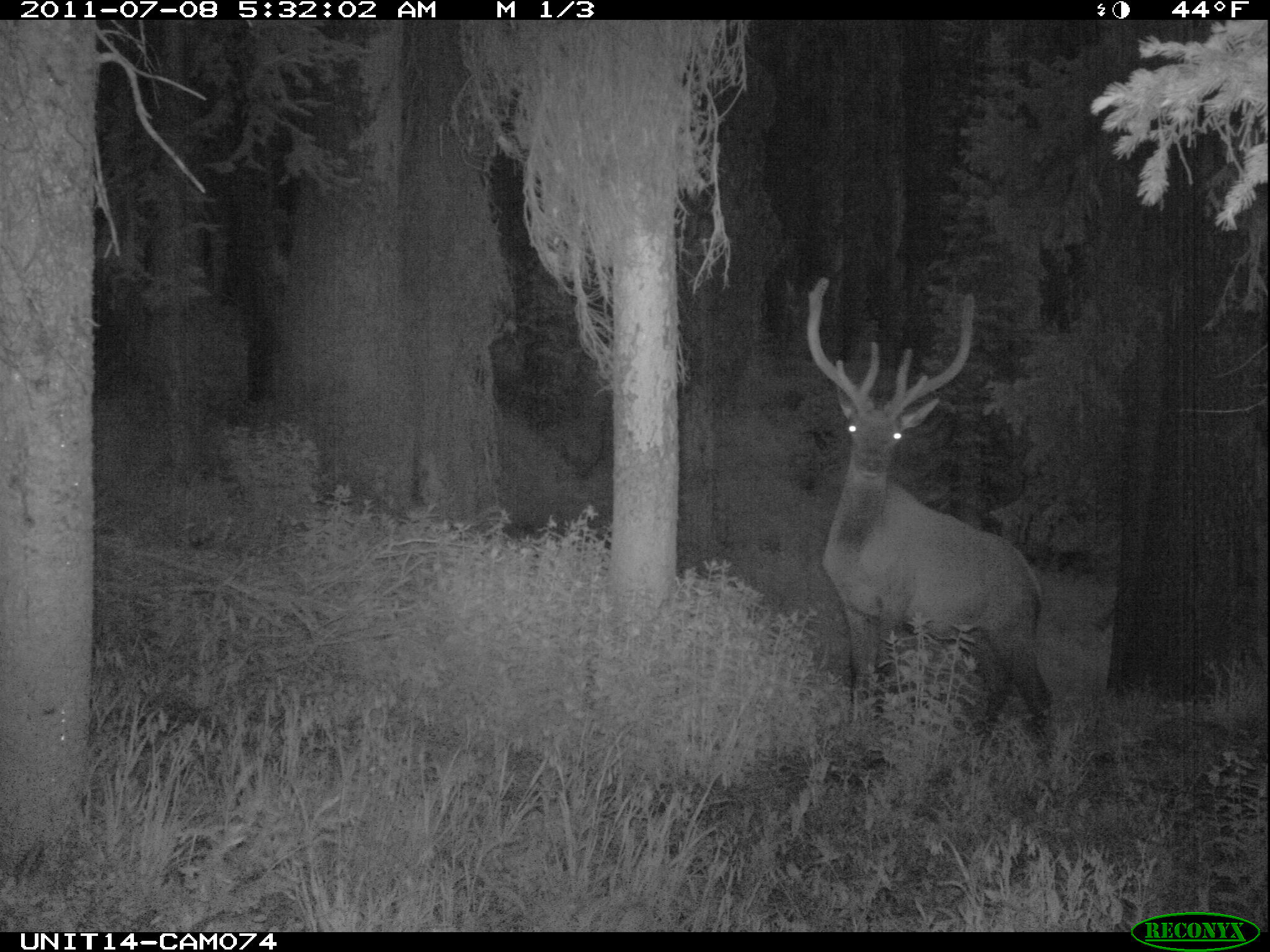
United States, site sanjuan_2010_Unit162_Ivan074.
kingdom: Animalia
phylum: Chordata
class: Mammalia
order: Artiodactyla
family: Cervidae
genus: Cervus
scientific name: Cervus elaphus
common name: red deer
Cervus elaphus (red deer).